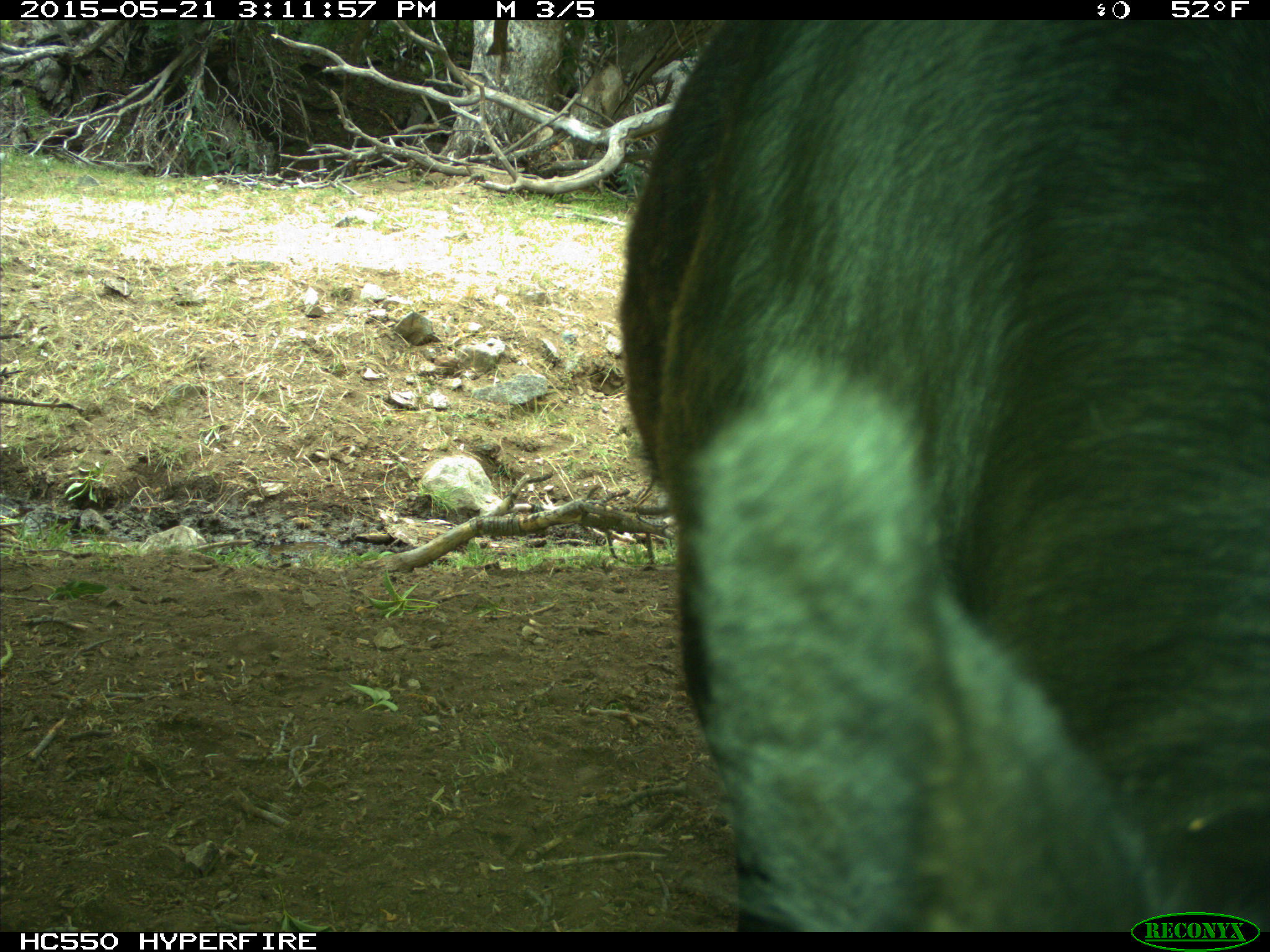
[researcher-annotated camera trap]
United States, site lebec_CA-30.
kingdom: Animalia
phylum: Chordata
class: Mammalia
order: Artiodactyla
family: Bovidae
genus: Bos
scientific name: Bos taurus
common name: domestic cow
Bos taurus (domestic cow).